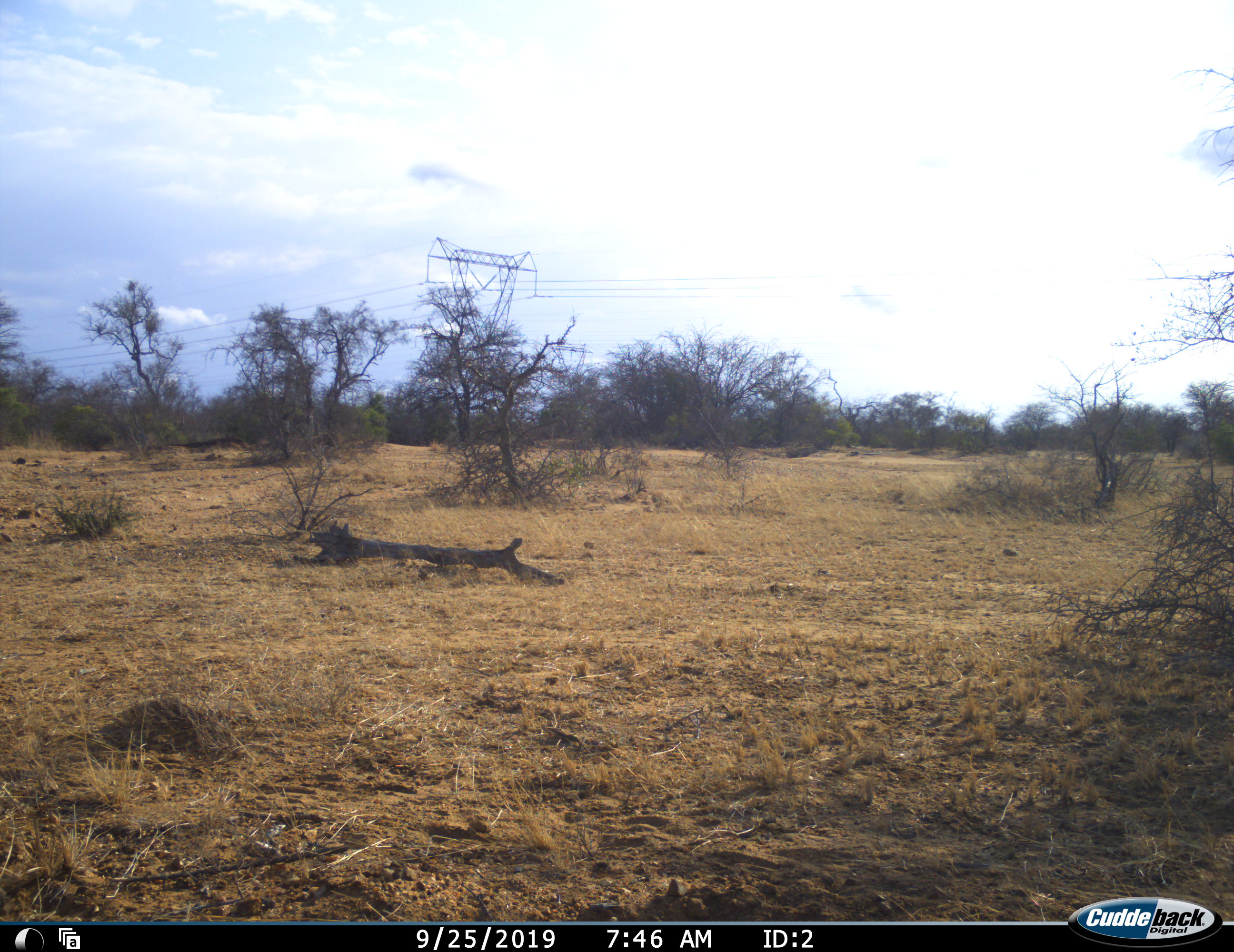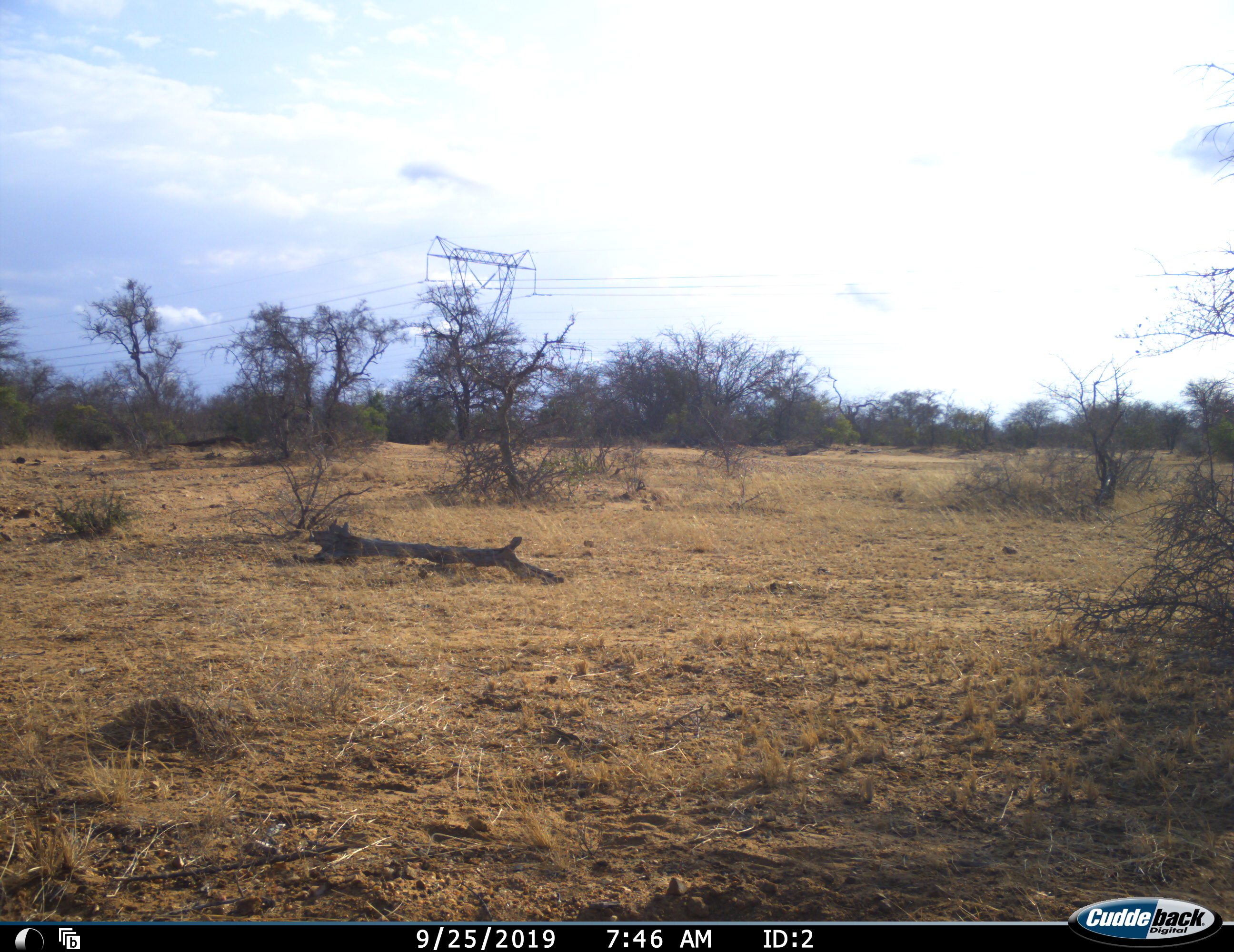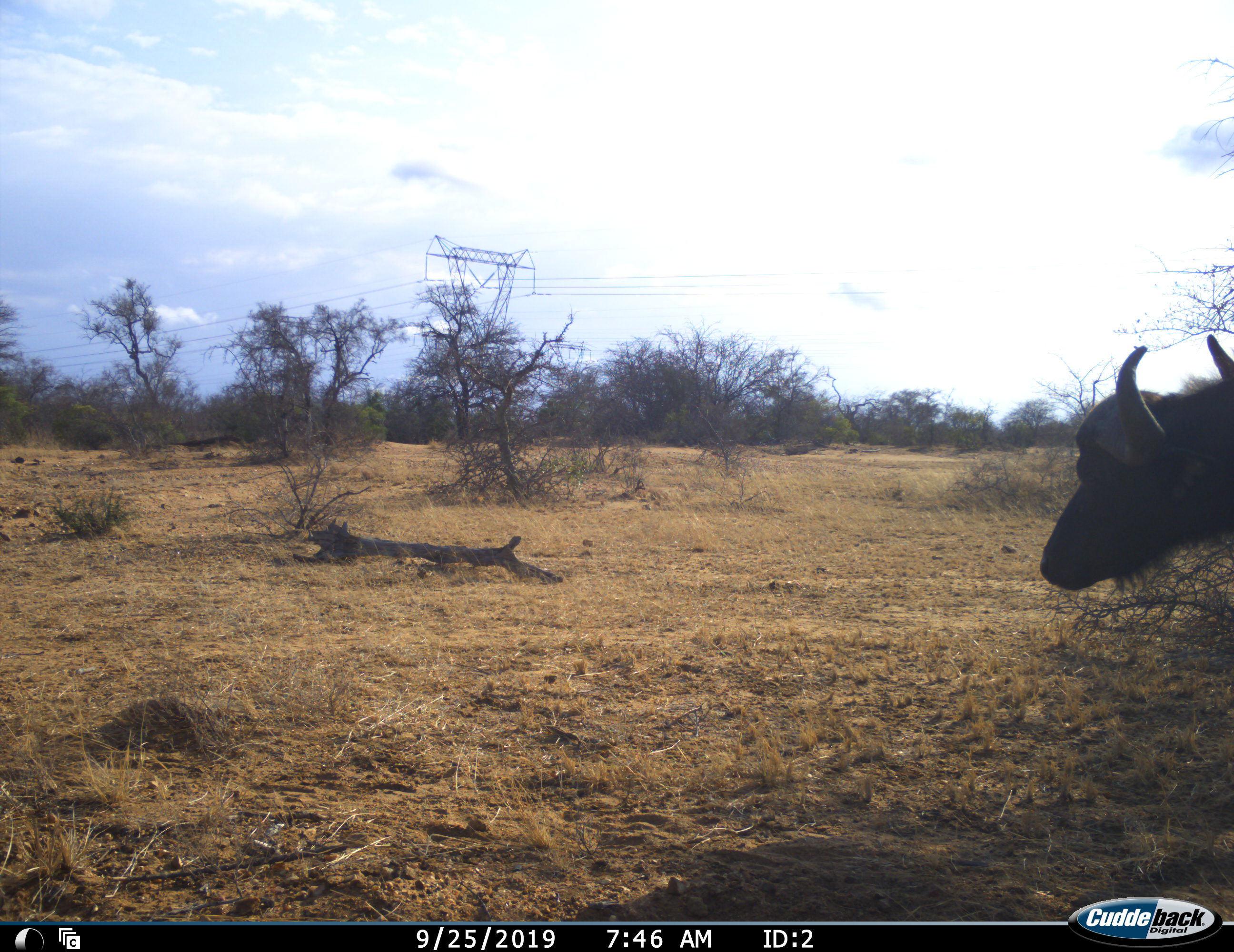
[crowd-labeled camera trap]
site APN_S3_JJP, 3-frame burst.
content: unidentified animal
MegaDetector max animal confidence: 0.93